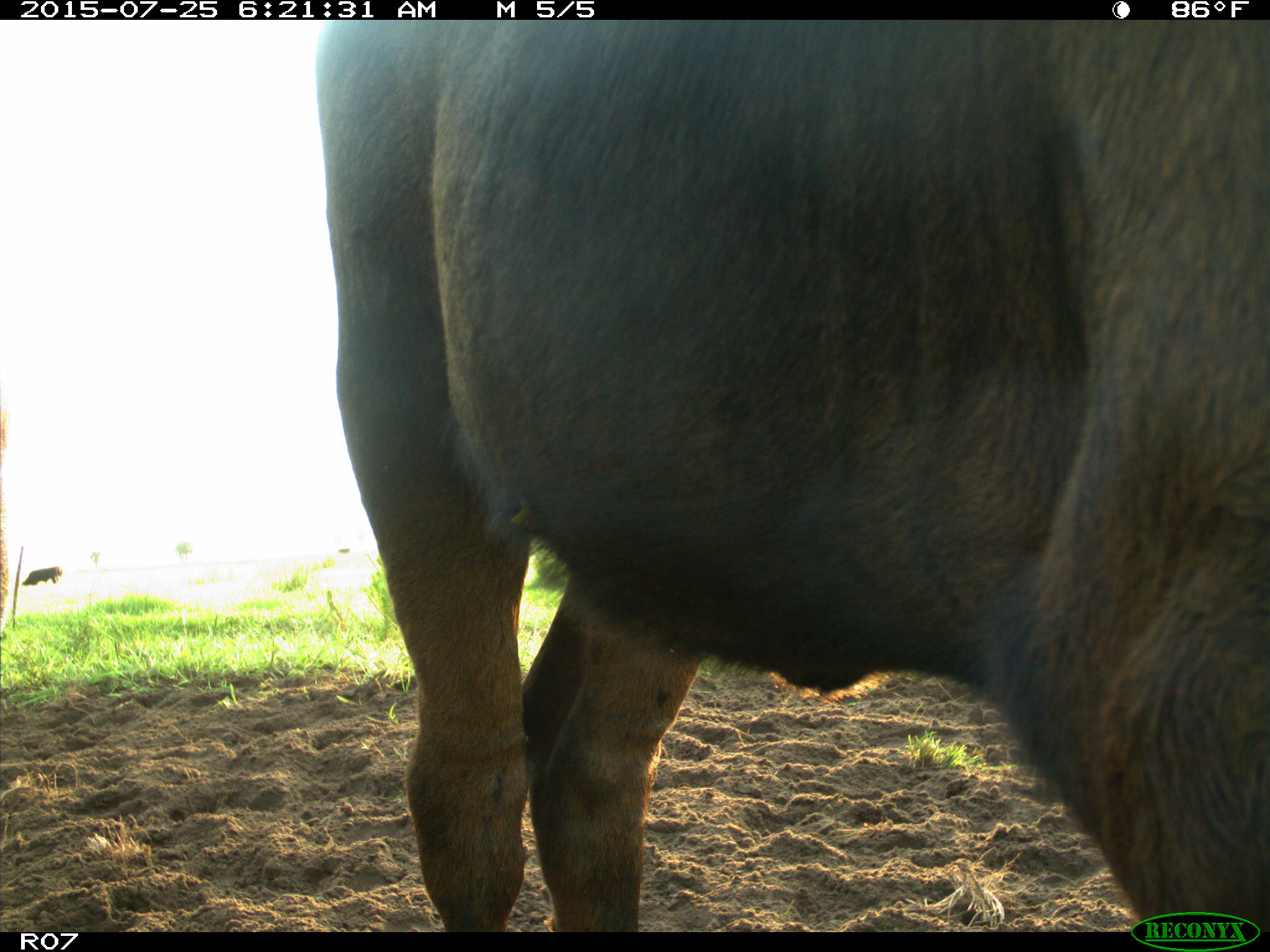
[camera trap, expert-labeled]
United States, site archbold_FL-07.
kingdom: Animalia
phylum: Chordata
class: Mammalia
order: Artiodactyla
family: Bovidae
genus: Bos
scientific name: Bos taurus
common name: domestic cow